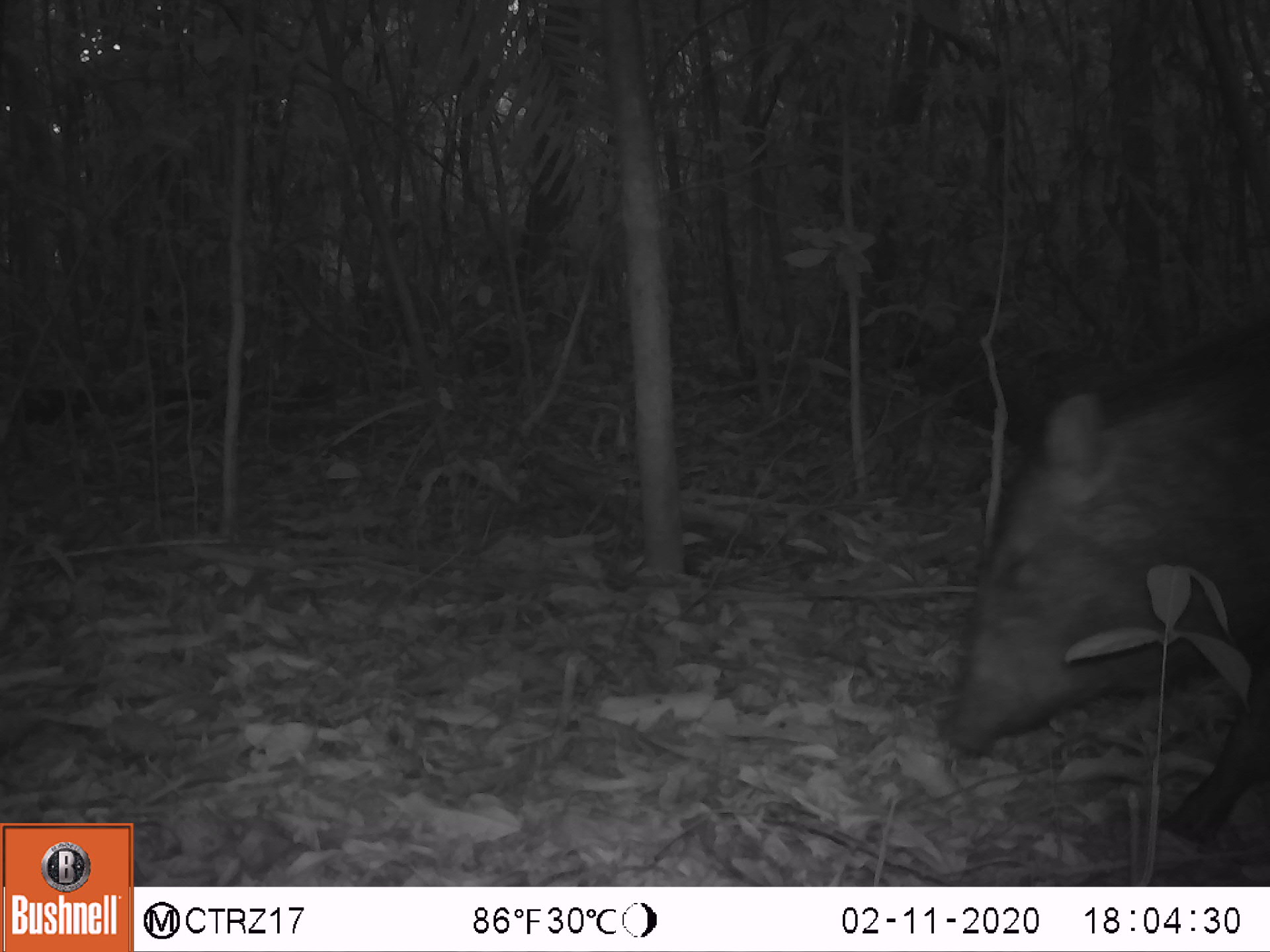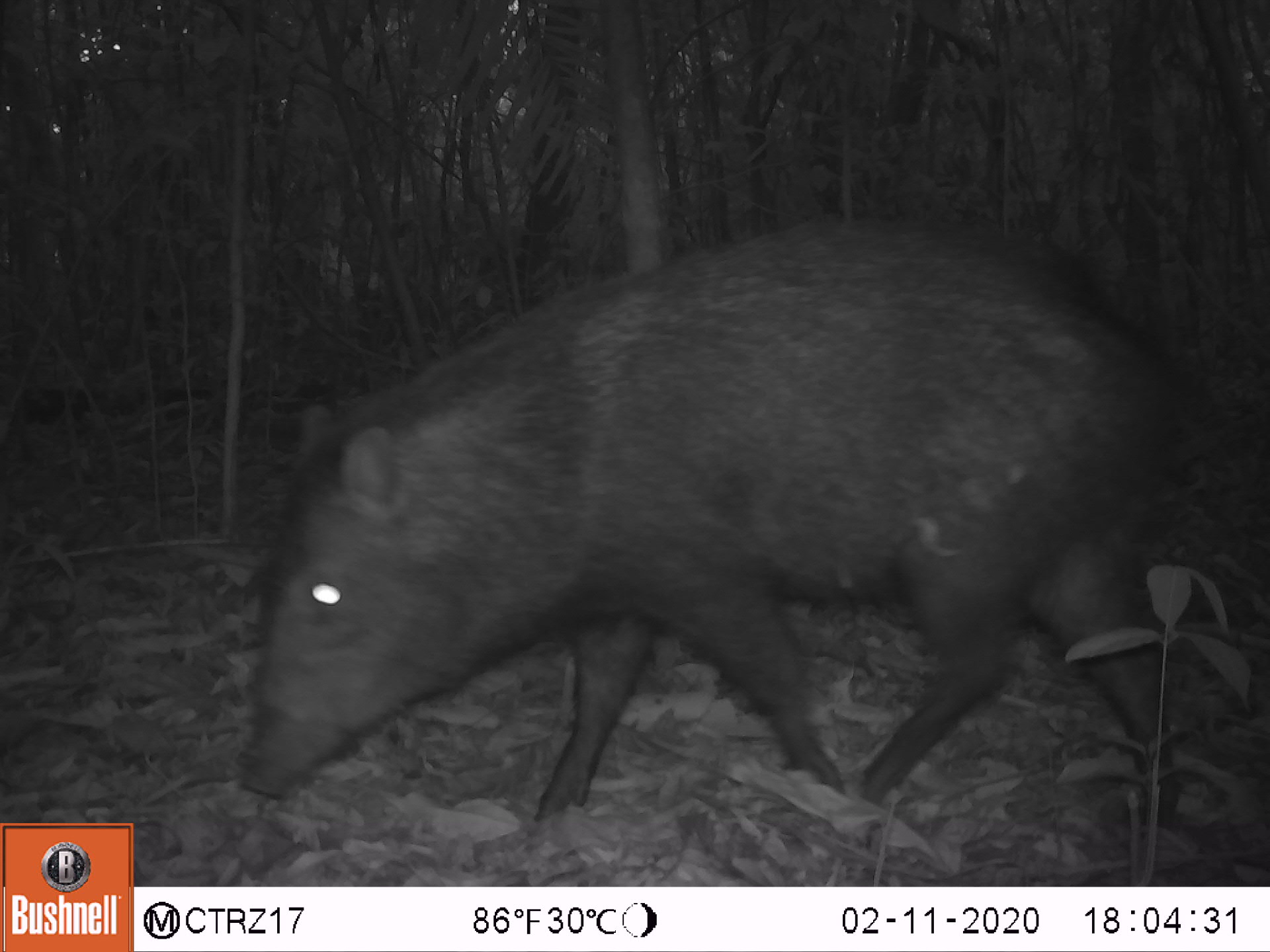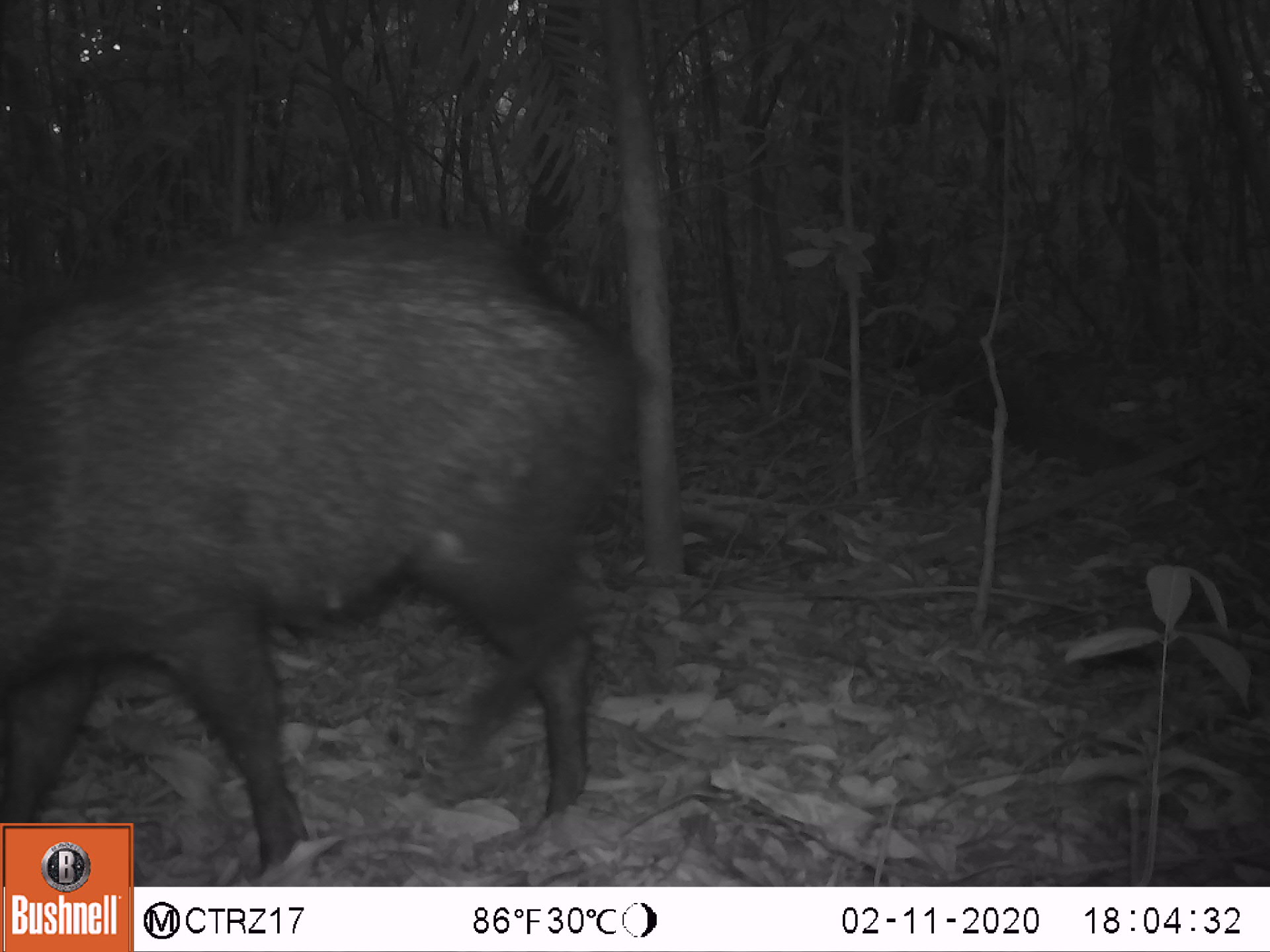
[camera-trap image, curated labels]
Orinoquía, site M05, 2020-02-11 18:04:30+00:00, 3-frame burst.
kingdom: Animalia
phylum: Chordata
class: Mammalia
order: Artiodactyla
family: Tayassuidae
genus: Pecari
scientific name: Pecari tajacu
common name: collared peccary